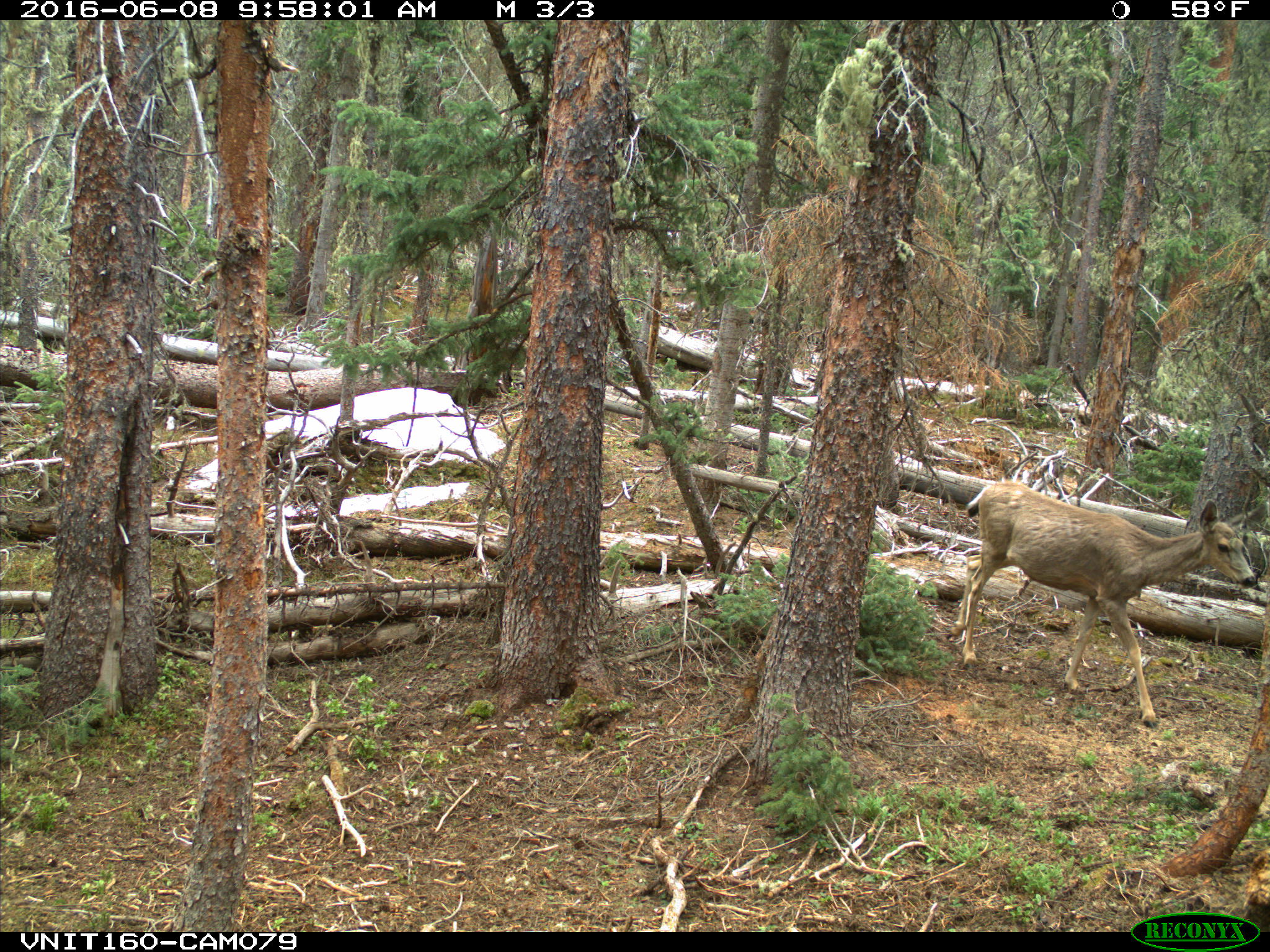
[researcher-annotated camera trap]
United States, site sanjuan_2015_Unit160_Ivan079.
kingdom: Animalia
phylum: Chordata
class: Mammalia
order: Artiodactyla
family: Cervidae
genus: Odocoileus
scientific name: Odocoileus hemionus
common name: mule deer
Odocoileus hemionus (mule deer).